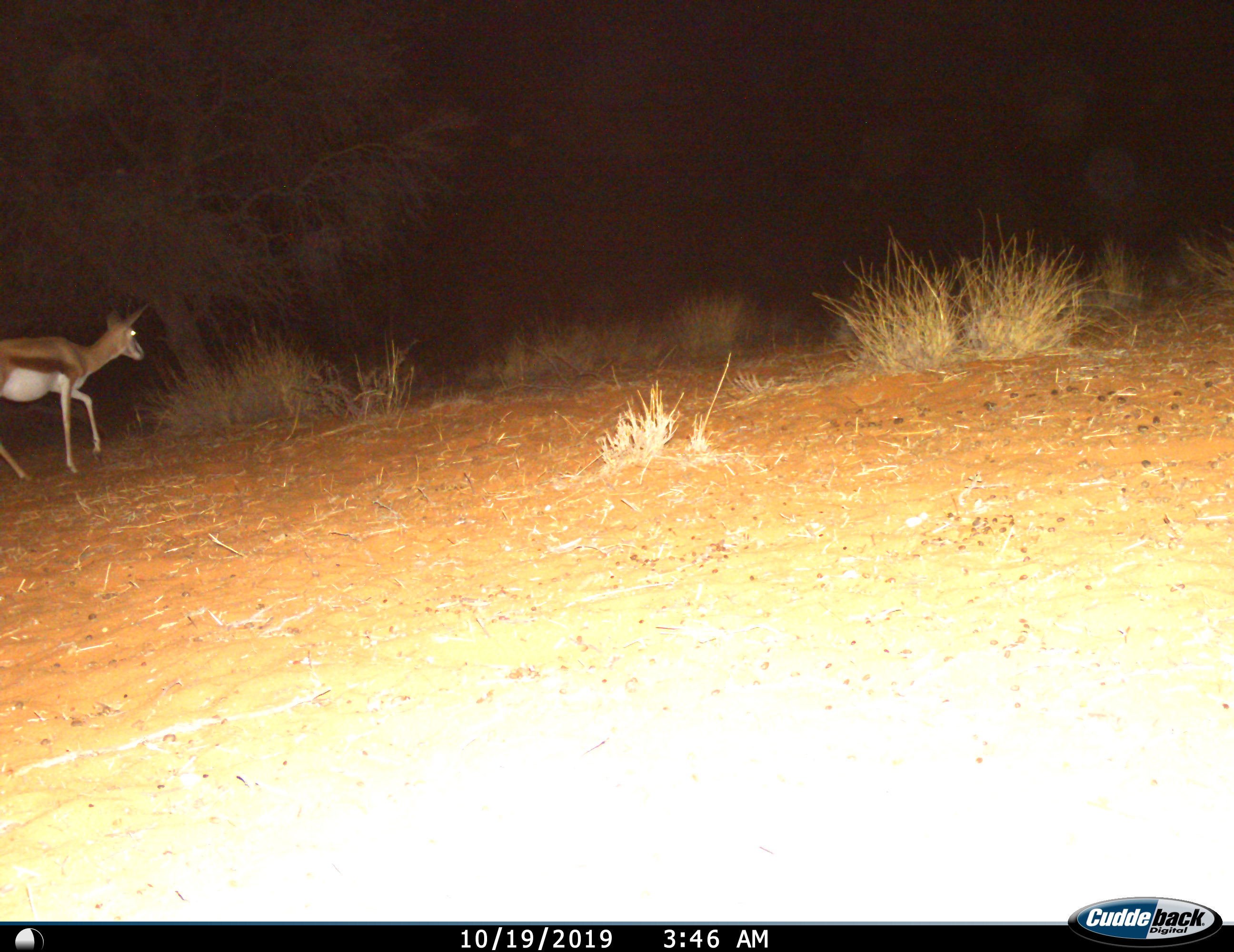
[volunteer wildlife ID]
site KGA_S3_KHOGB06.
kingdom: Animalia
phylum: Chordata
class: Mammalia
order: Artiodactyla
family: Bovidae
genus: Antidorcas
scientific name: Antidorcas marsupialis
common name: springbok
Springbok (Antidorcas marsupialis), count 1. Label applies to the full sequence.